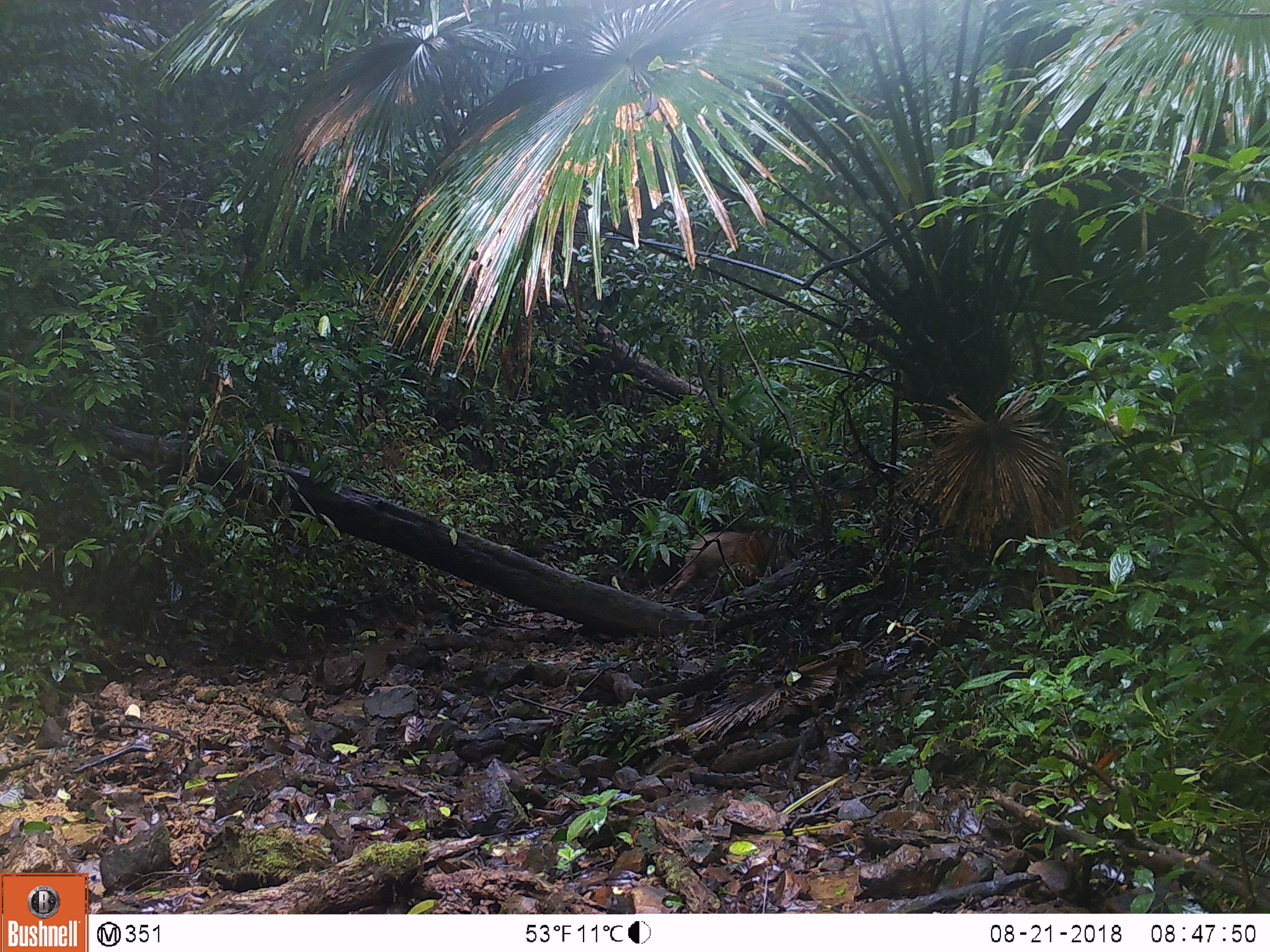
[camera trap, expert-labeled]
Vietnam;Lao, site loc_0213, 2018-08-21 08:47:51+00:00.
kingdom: Animalia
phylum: Chordata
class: Mammalia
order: Artiodactyla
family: Suidae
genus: Sus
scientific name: Sus scrofa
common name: eurasian wild pig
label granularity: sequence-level